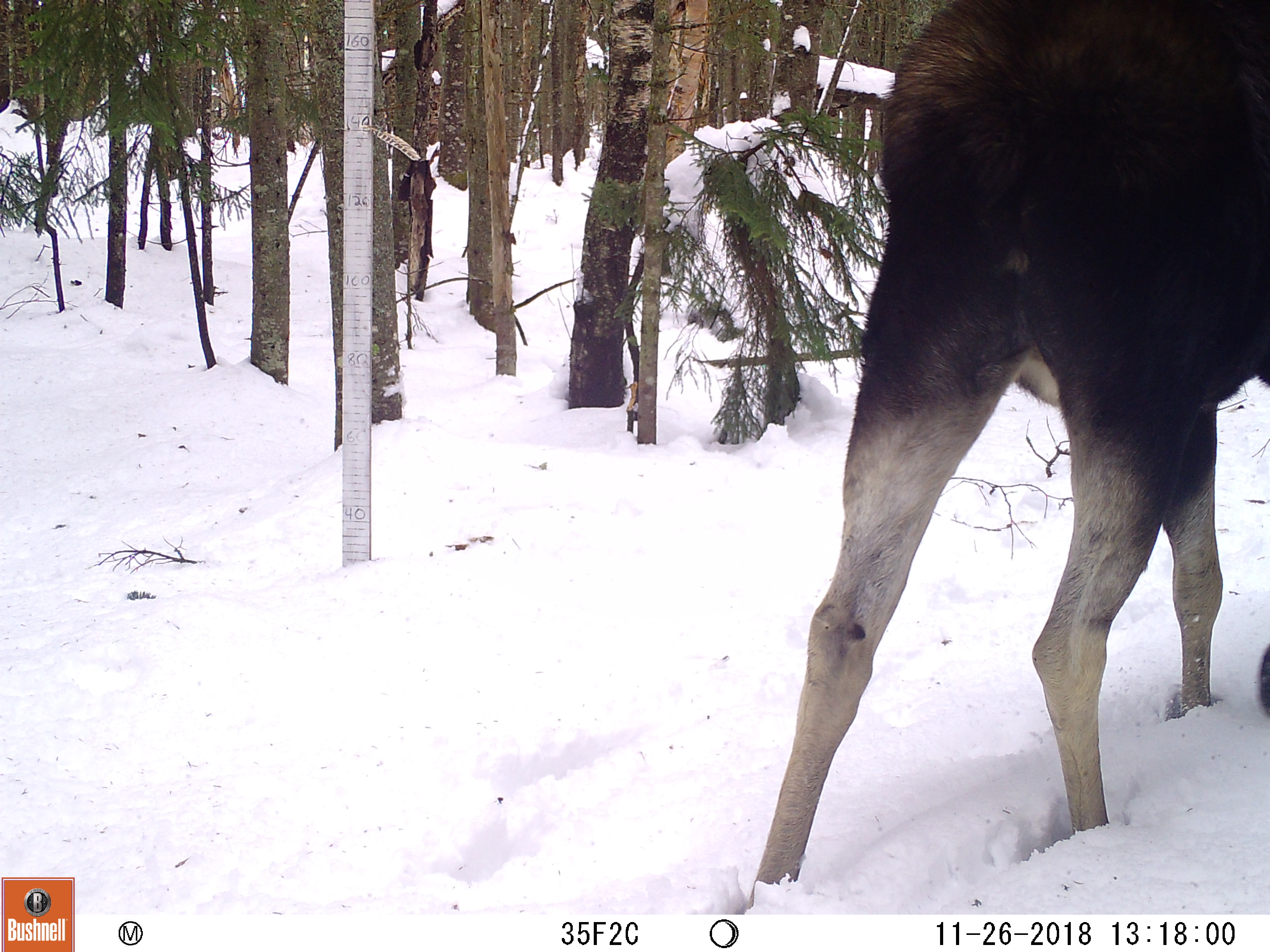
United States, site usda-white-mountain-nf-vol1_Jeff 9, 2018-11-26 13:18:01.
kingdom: Animalia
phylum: Chordata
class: Mammalia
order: Artiodactyla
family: Cervidae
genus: Alces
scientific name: Alces alces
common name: moose